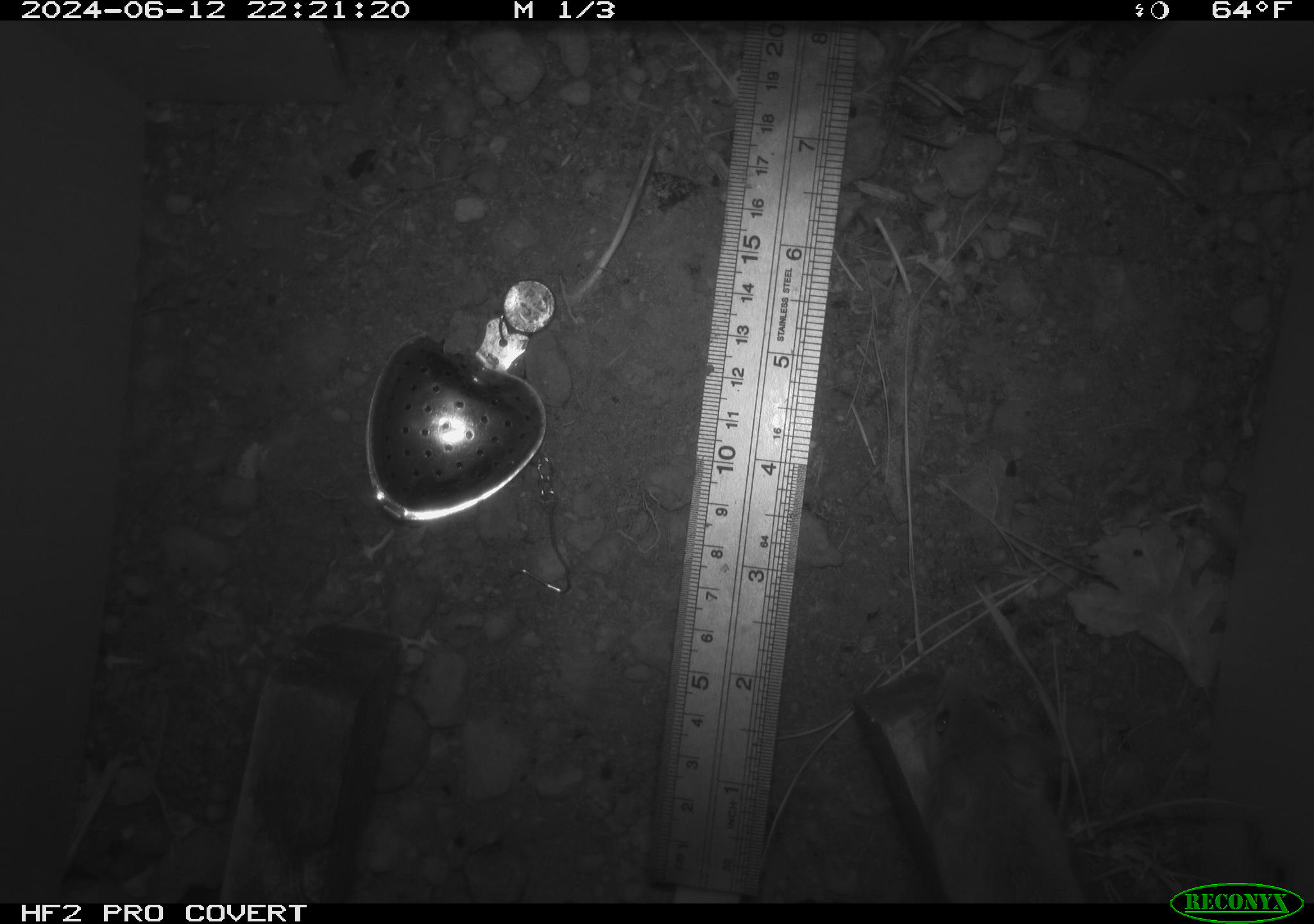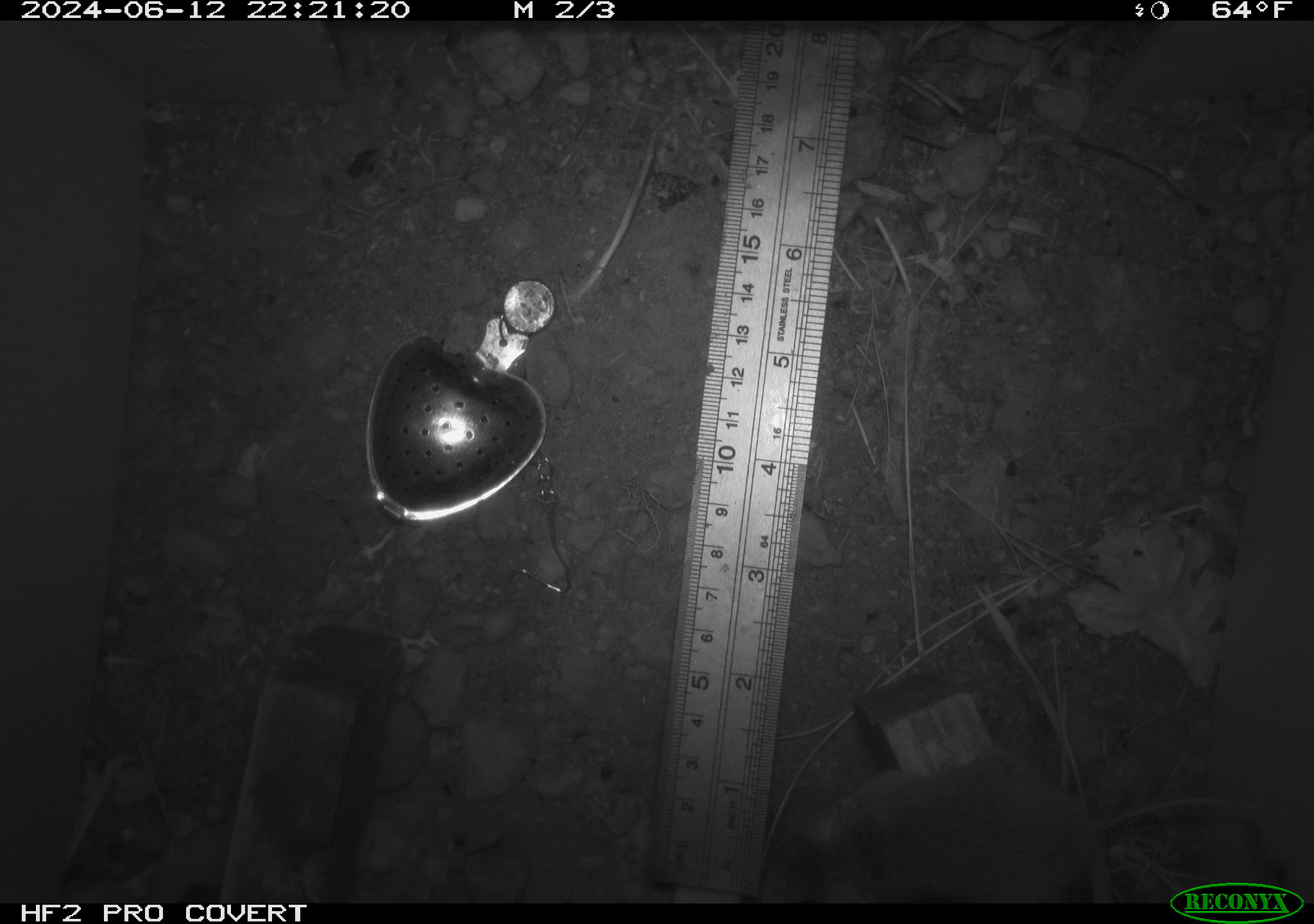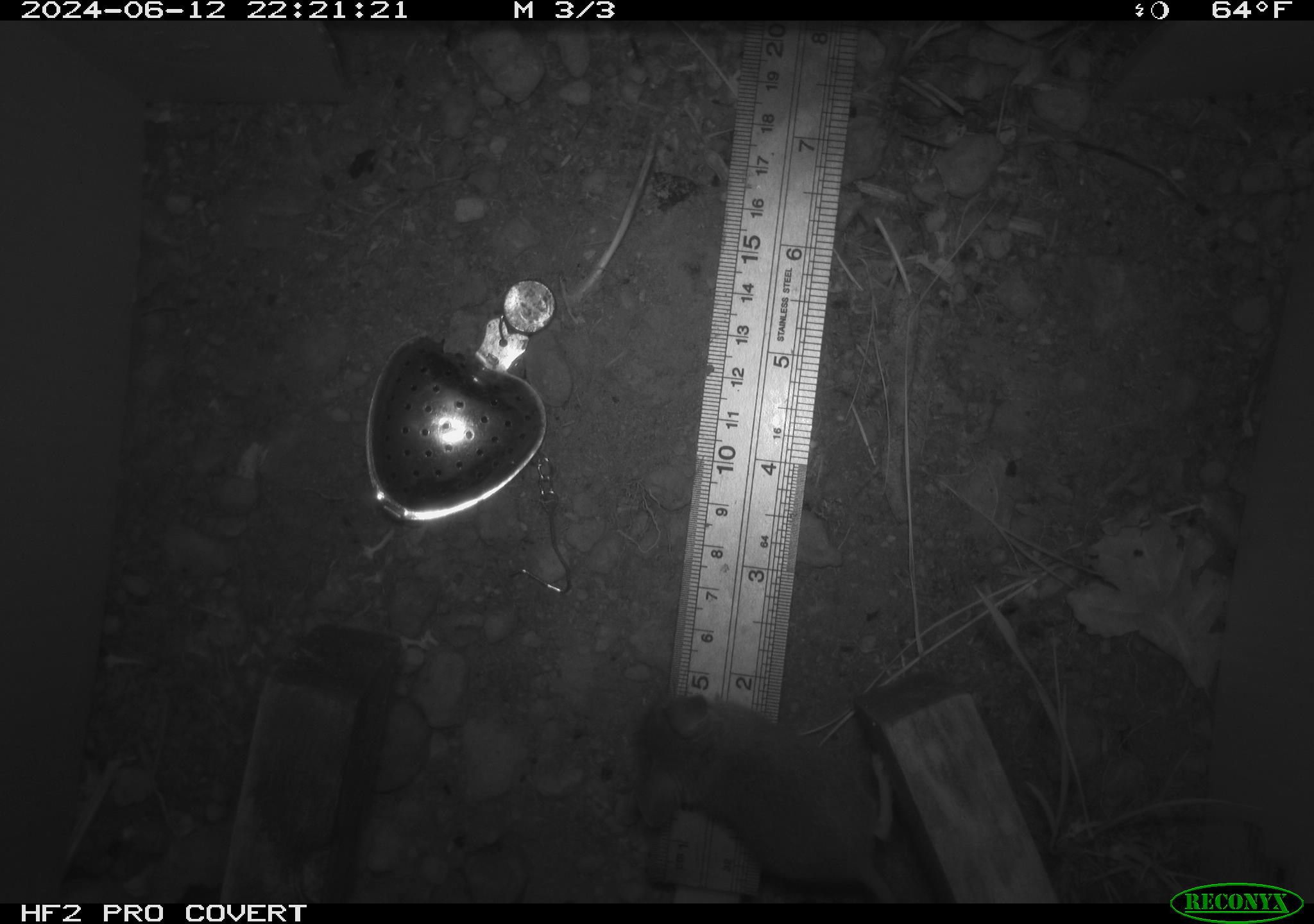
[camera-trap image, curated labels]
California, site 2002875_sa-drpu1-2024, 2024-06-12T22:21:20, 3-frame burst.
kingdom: Animalia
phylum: Chordata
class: Mammalia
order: Rodentia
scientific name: Rodentia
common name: rodent